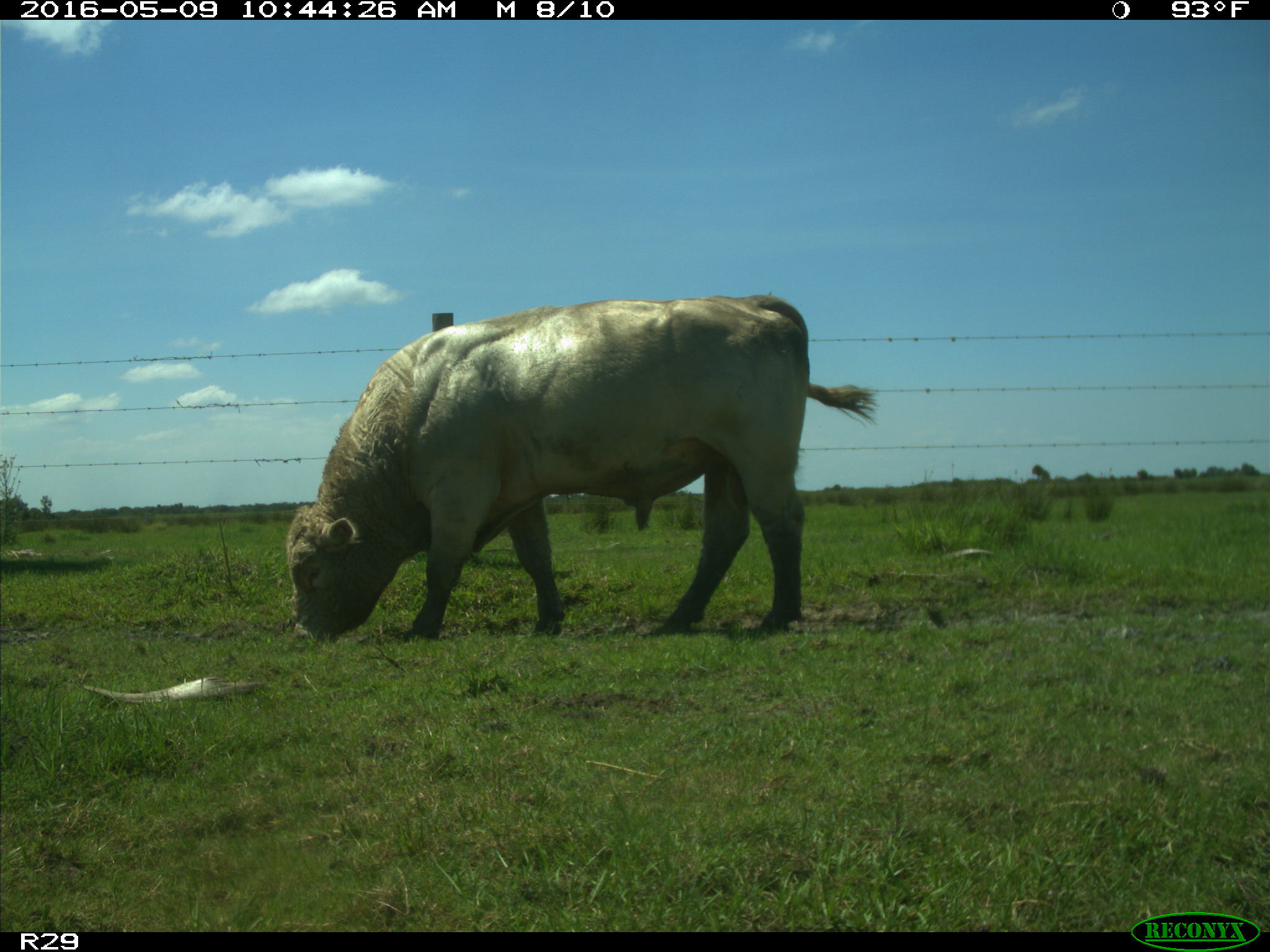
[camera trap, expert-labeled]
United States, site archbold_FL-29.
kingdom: Animalia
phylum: Chordata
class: Mammalia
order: Artiodactyla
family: Bovidae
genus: Bos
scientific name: Bos taurus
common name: domestic cow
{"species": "Bos taurus (domestic cow)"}